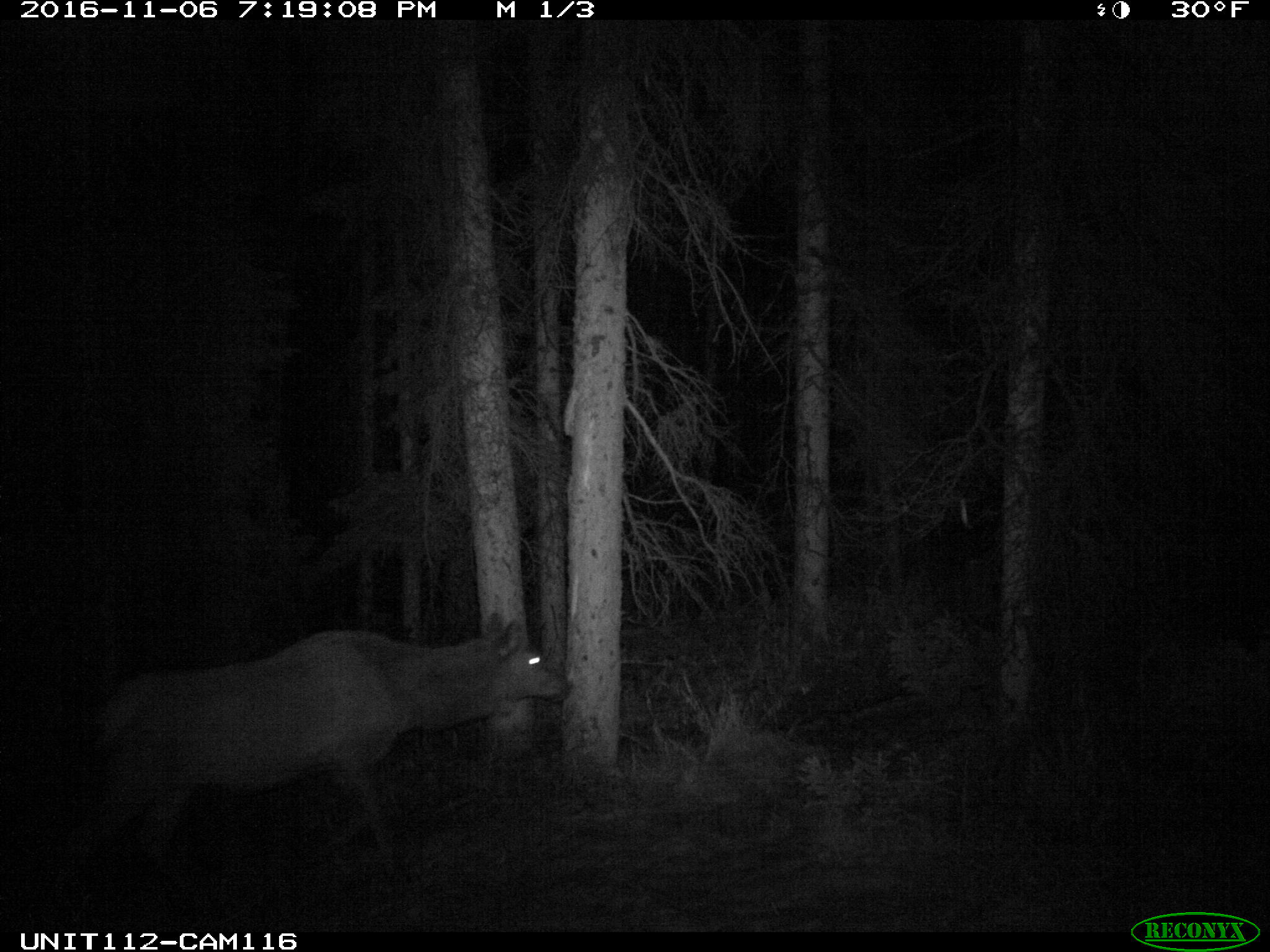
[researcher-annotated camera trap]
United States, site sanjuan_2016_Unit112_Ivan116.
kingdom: Animalia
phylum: Chordata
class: Mammalia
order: Artiodactyla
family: Cervidae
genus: Cervus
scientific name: Cervus elaphus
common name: red deer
Cervus elaphus (red deer).